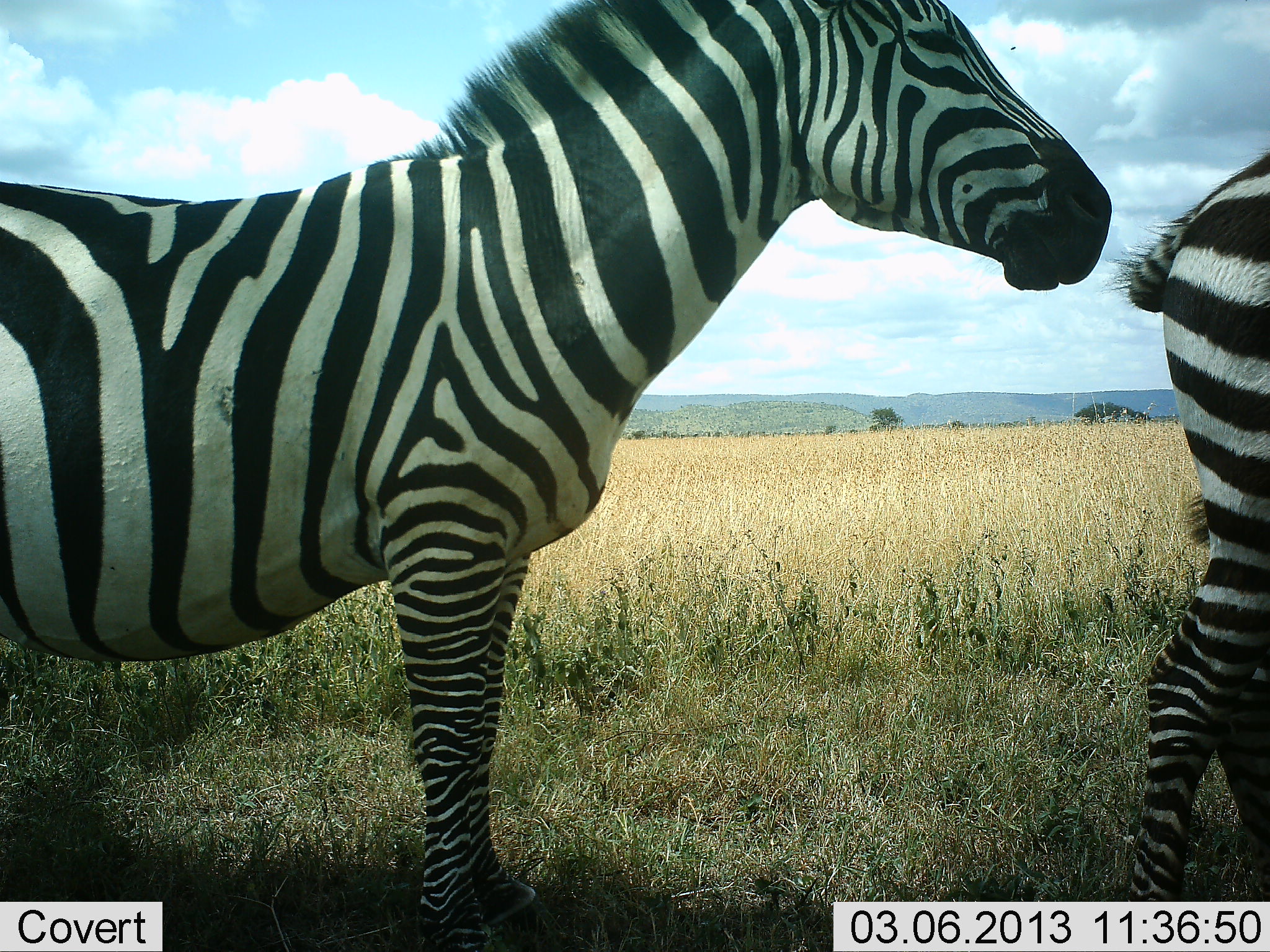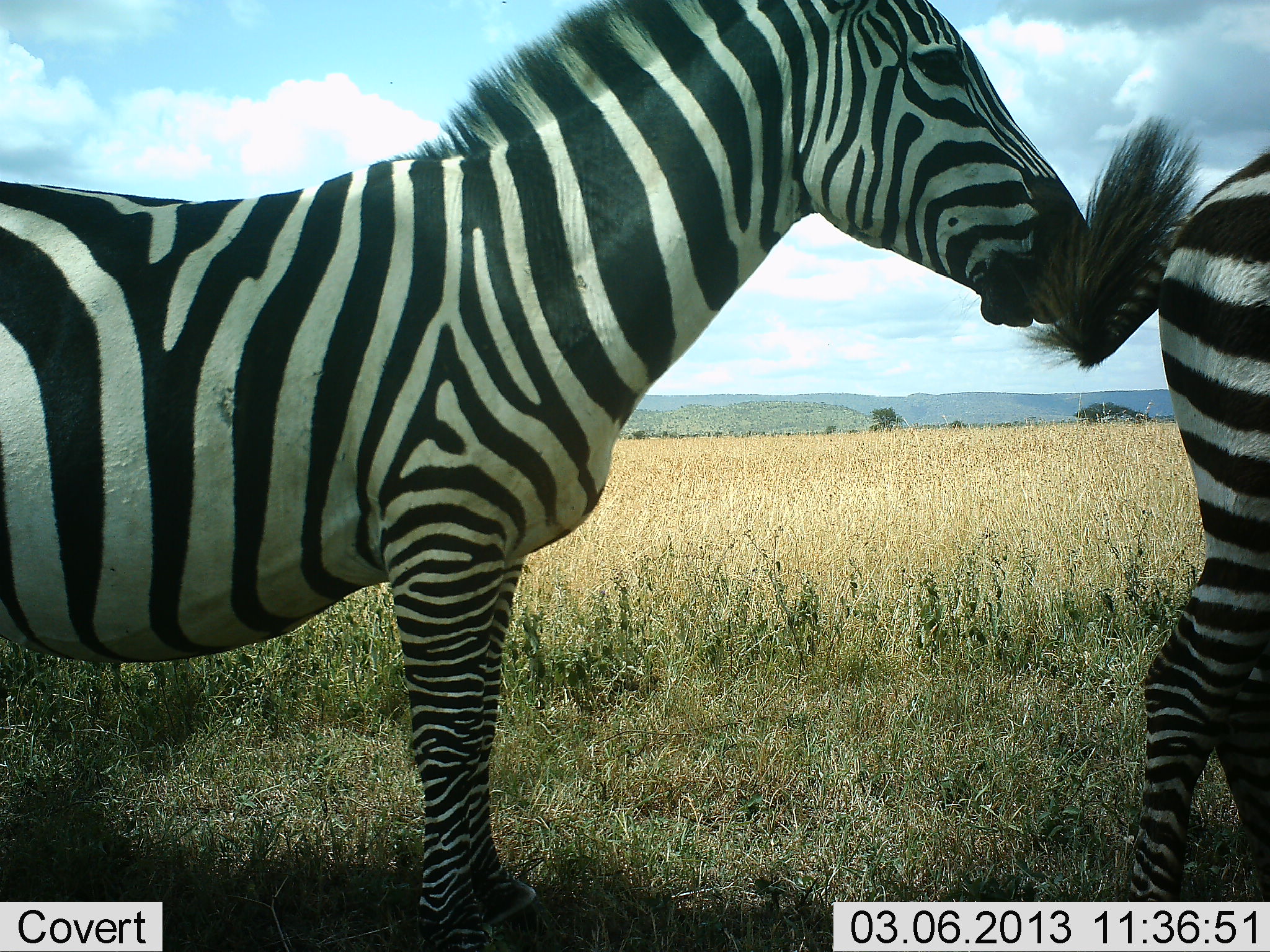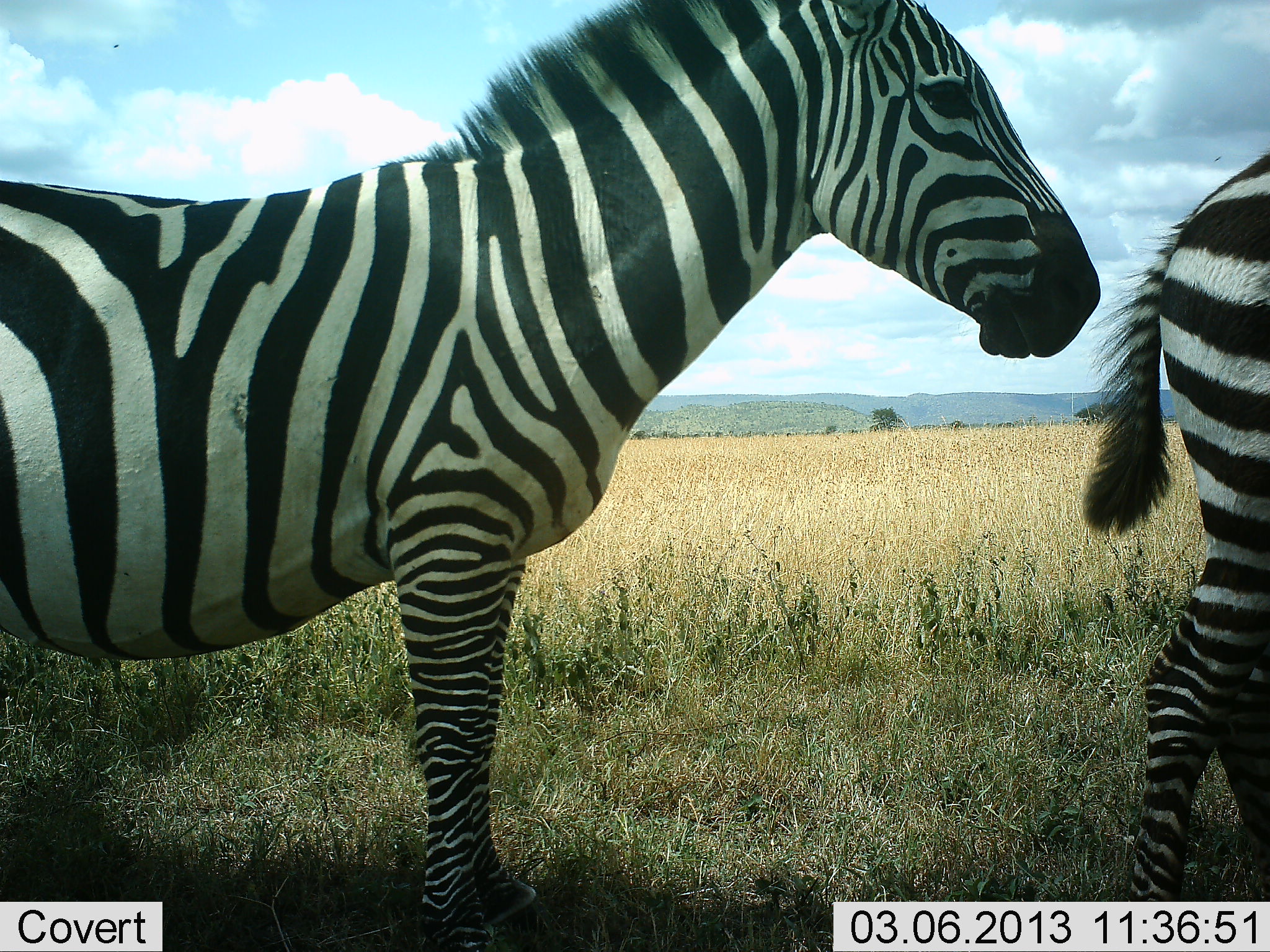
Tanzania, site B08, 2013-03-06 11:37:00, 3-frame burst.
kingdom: Animalia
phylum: Chordata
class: Mammalia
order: Perissodactyla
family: Equidae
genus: Equus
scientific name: Equus quagga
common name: plains zebra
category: zebra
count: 2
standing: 76%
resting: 0%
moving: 13%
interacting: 34%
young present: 0%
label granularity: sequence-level